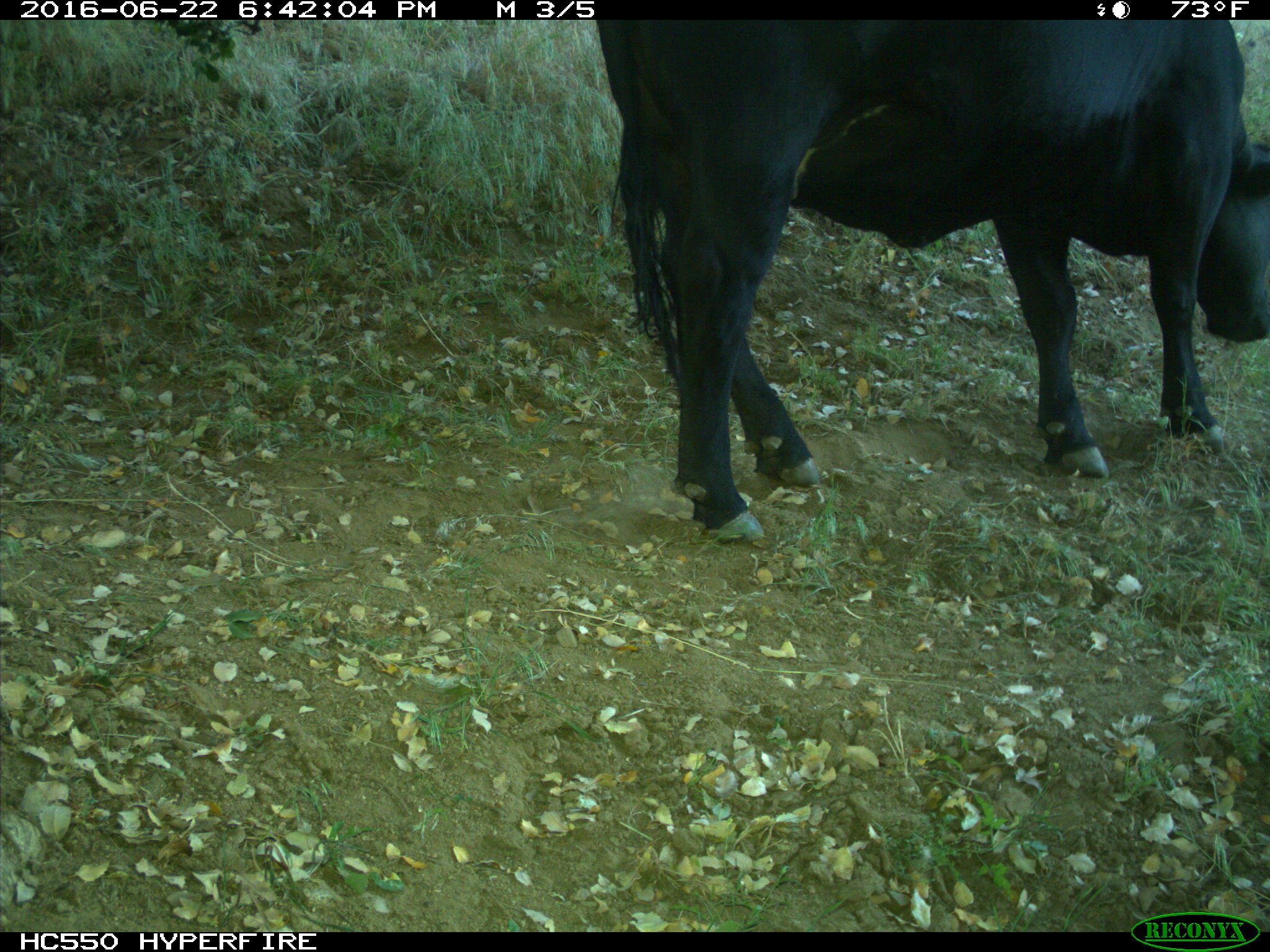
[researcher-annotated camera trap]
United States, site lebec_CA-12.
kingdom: Animalia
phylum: Chordata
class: Mammalia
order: Artiodactyla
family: Bovidae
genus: Bos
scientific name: Bos taurus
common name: domestic cow